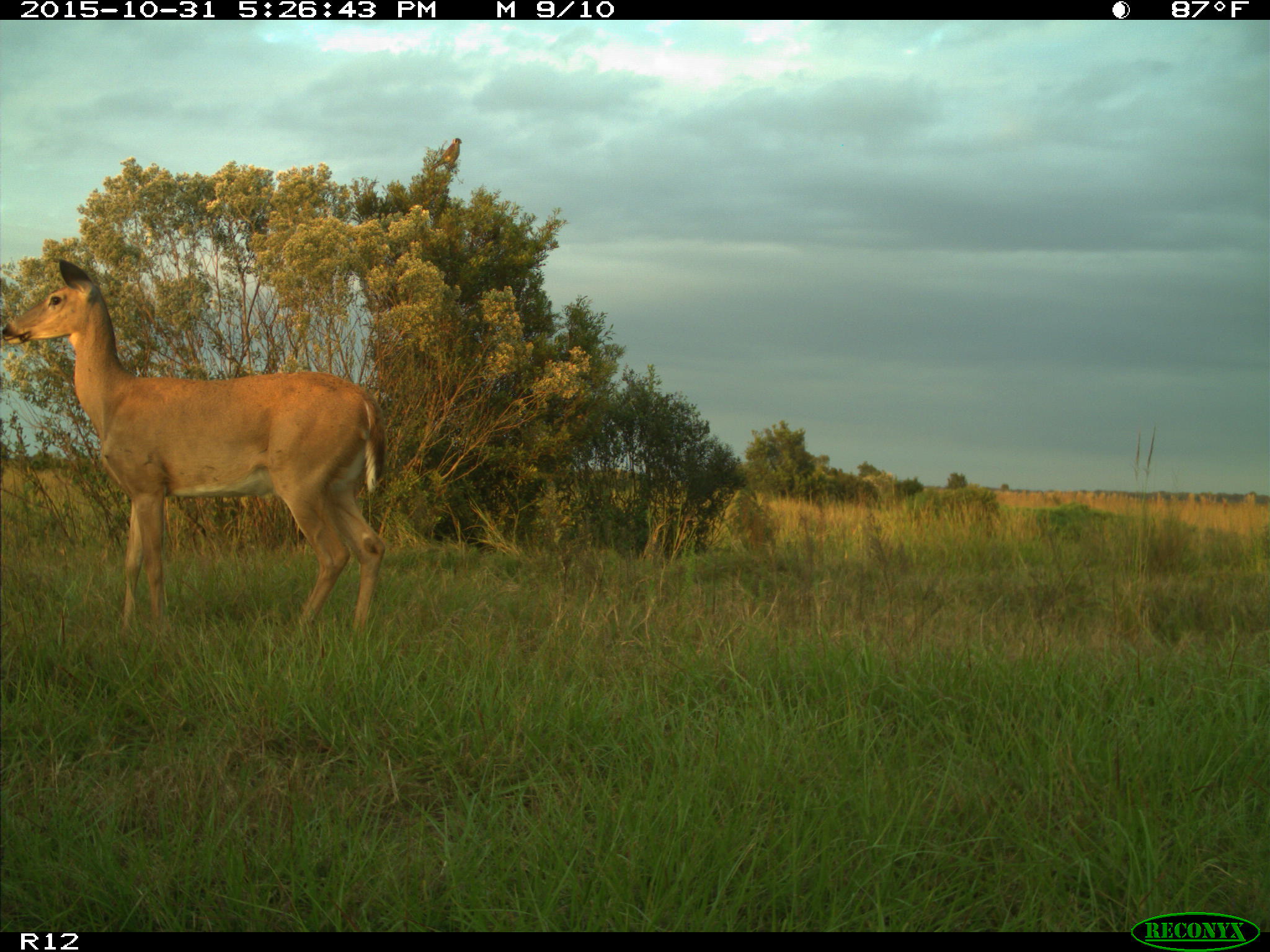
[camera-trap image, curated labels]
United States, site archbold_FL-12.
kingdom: Animalia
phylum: Chordata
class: Mammalia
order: Artiodactyla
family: Cervidae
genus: Odocoileus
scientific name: Odocoileus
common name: deer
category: unidentified deer